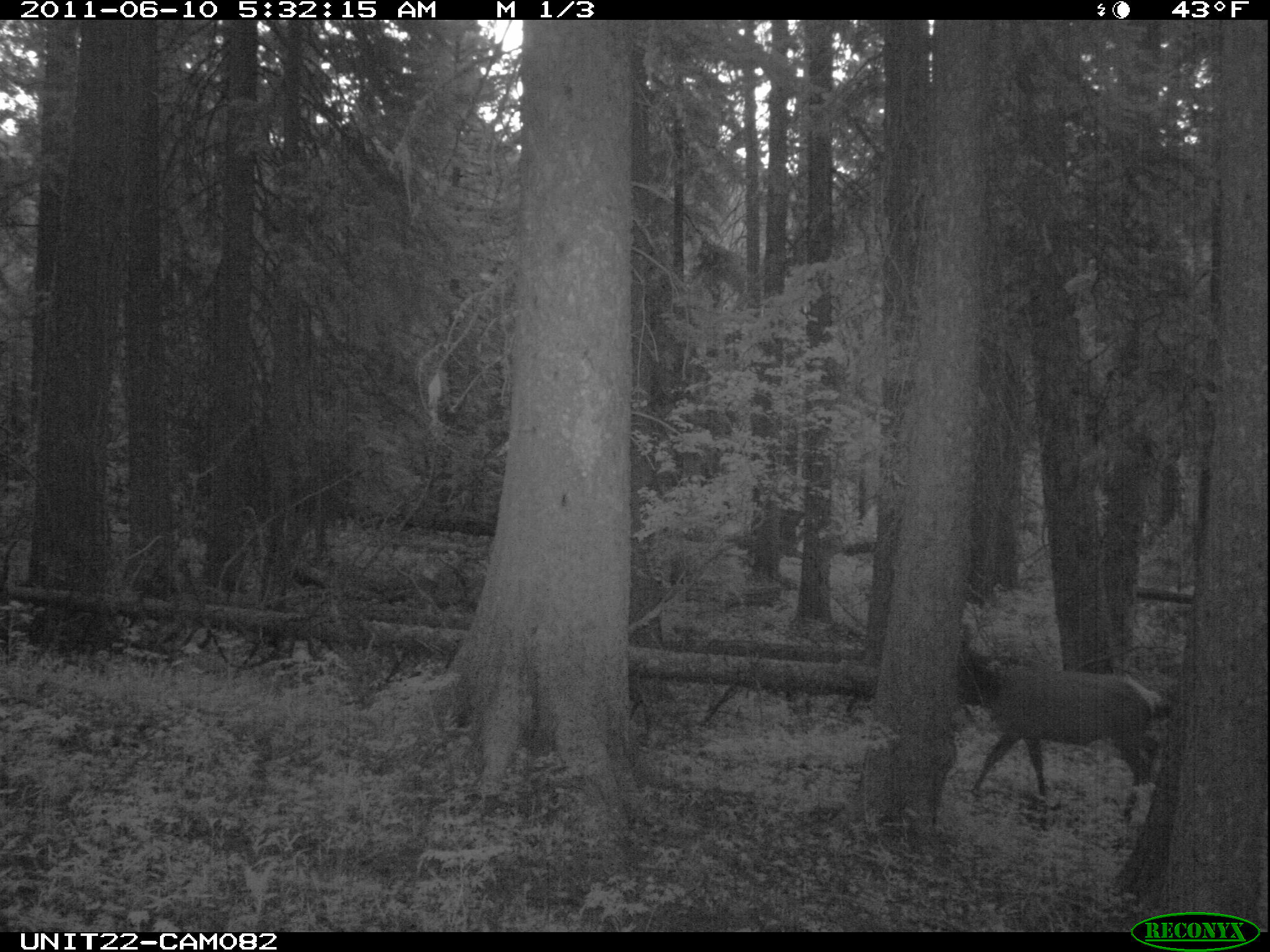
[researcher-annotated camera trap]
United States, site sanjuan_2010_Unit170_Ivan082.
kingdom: Animalia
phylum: Chordata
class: Mammalia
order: Artiodactyla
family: Cervidae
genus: Cervus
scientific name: Cervus elaphus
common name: red deer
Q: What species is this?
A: Cervus elaphus (red deer).